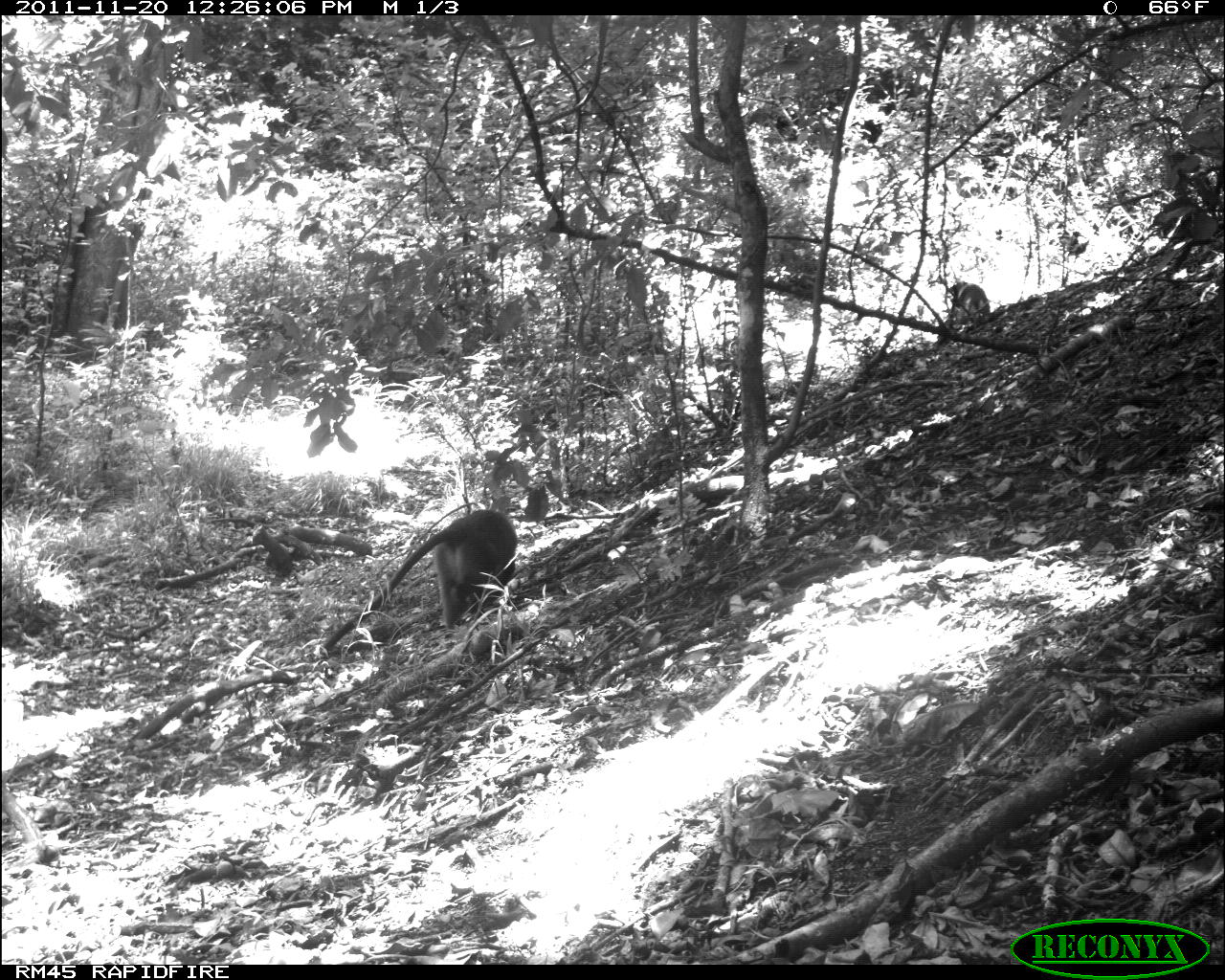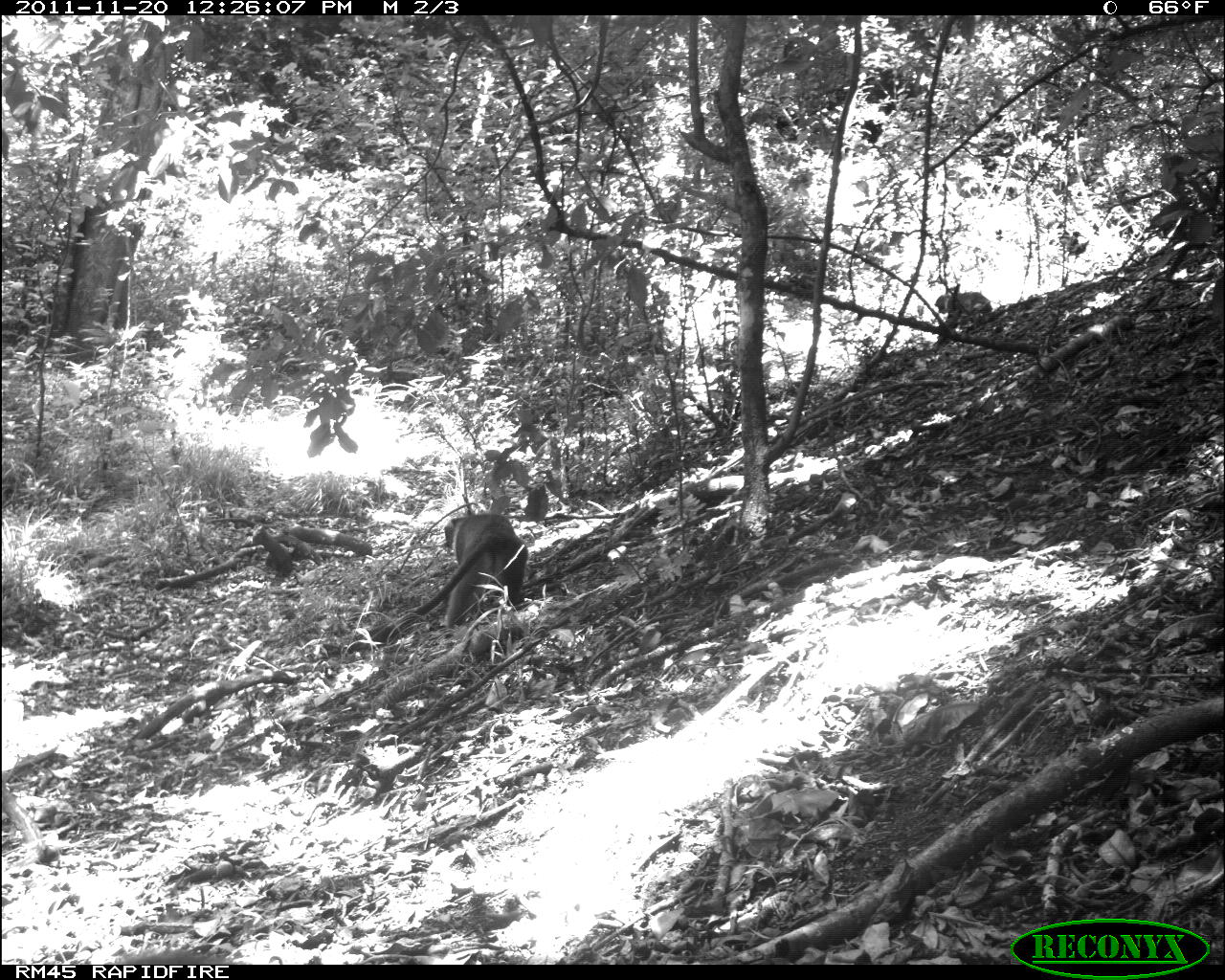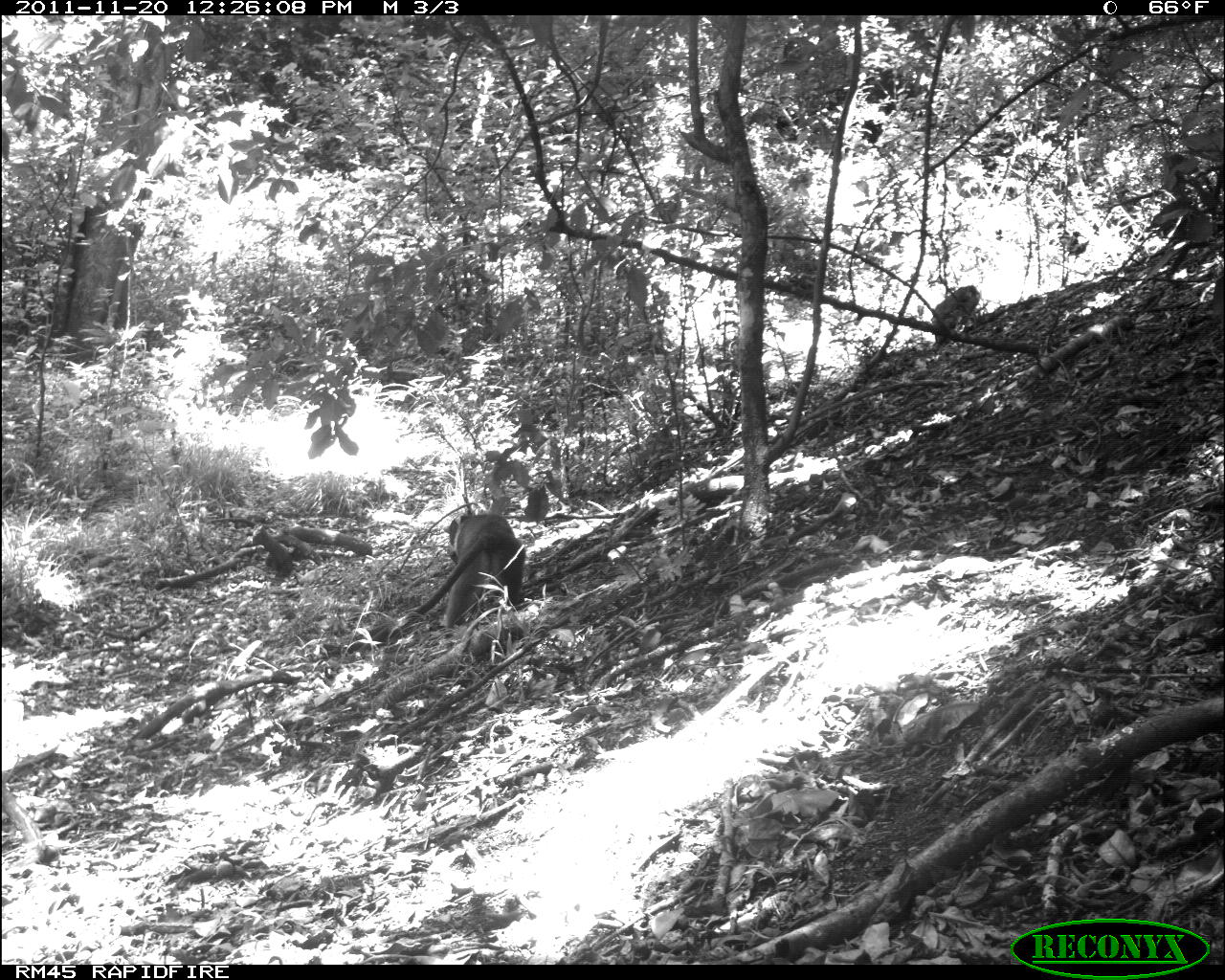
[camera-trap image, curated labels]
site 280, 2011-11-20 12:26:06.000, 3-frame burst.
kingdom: Animalia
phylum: Chordata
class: Mammalia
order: Primates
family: Cercopithecidae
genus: Cercopithecus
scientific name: Cercopithecus erythrogaster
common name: sykes  monkey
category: cercopithecus albogularis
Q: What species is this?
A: Cercopithecus albogularis (sykes  monkey) (Cercopithecus erythrogaster).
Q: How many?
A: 2.